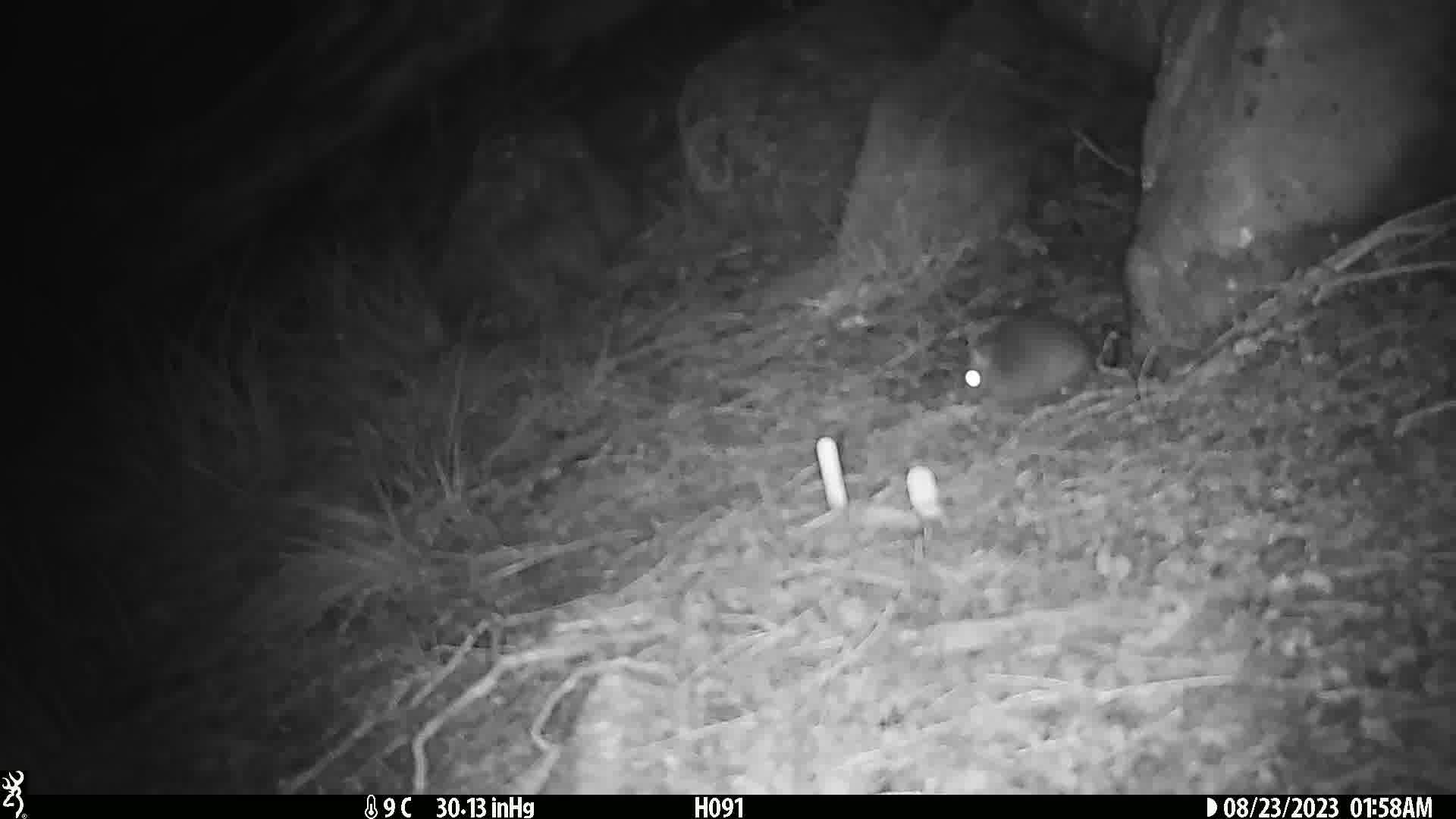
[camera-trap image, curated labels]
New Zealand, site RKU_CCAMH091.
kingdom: Animalia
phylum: Chordata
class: Mammalia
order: Rodentia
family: Muridae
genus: Rattus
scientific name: Rattus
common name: rat